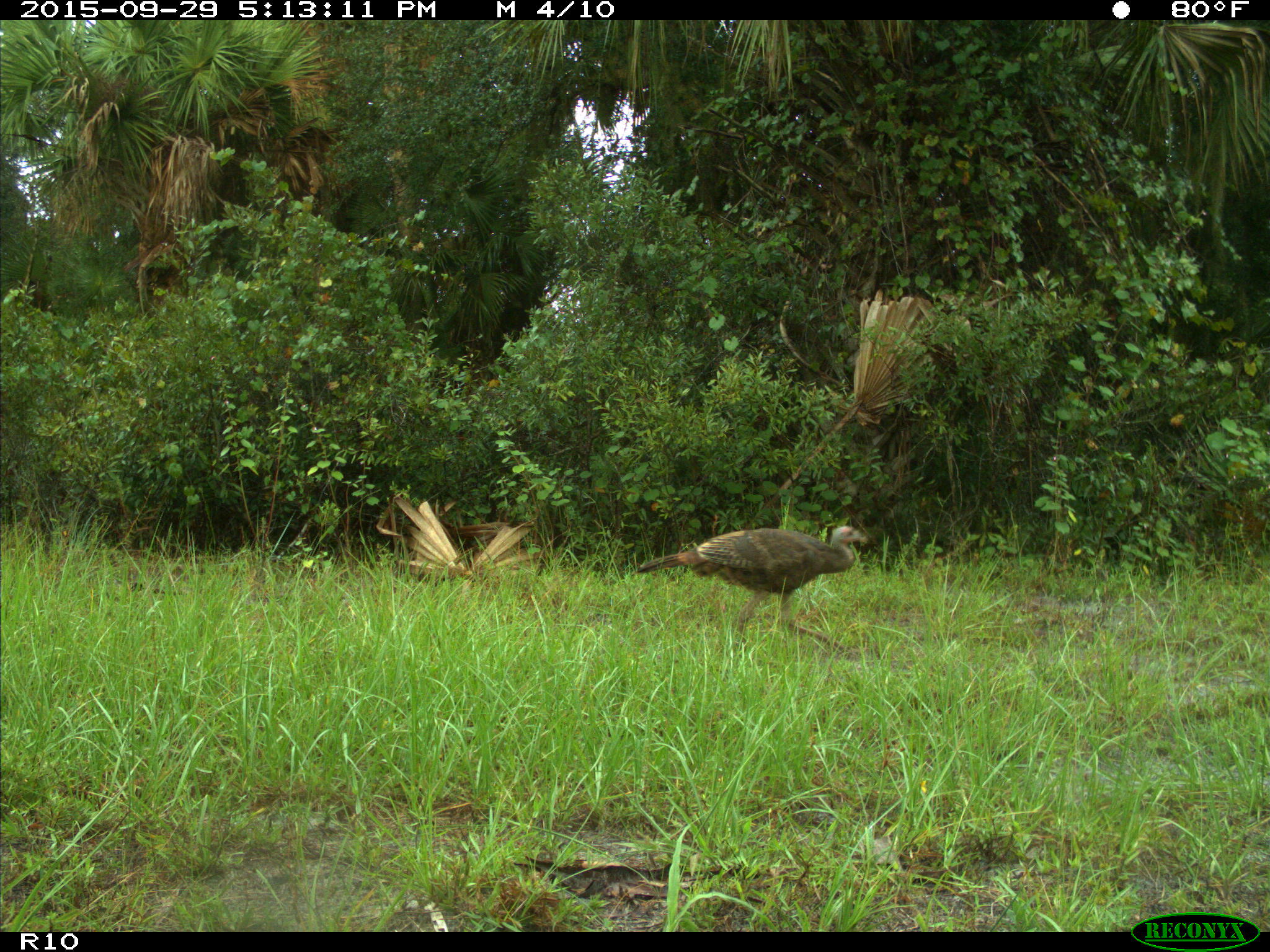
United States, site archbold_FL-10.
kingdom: Animalia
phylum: Chordata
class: Aves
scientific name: Aves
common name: birds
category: unidentified bird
Unidentified bird (birds) (Aves).